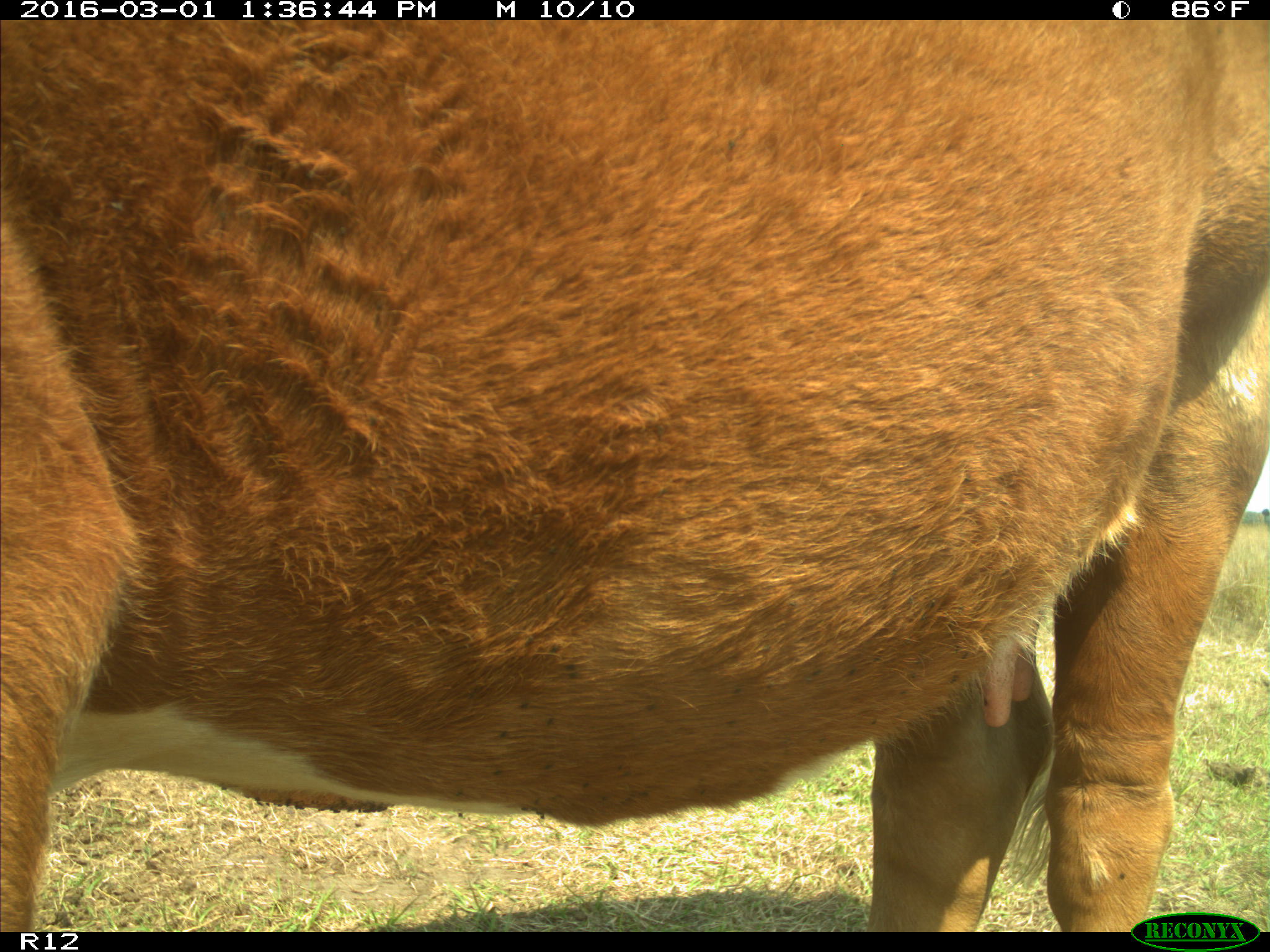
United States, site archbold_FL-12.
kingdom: Animalia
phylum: Chordata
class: Mammalia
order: Artiodactyla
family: Bovidae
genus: Bos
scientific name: Bos taurus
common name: domestic cow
Bos taurus (domestic cow).